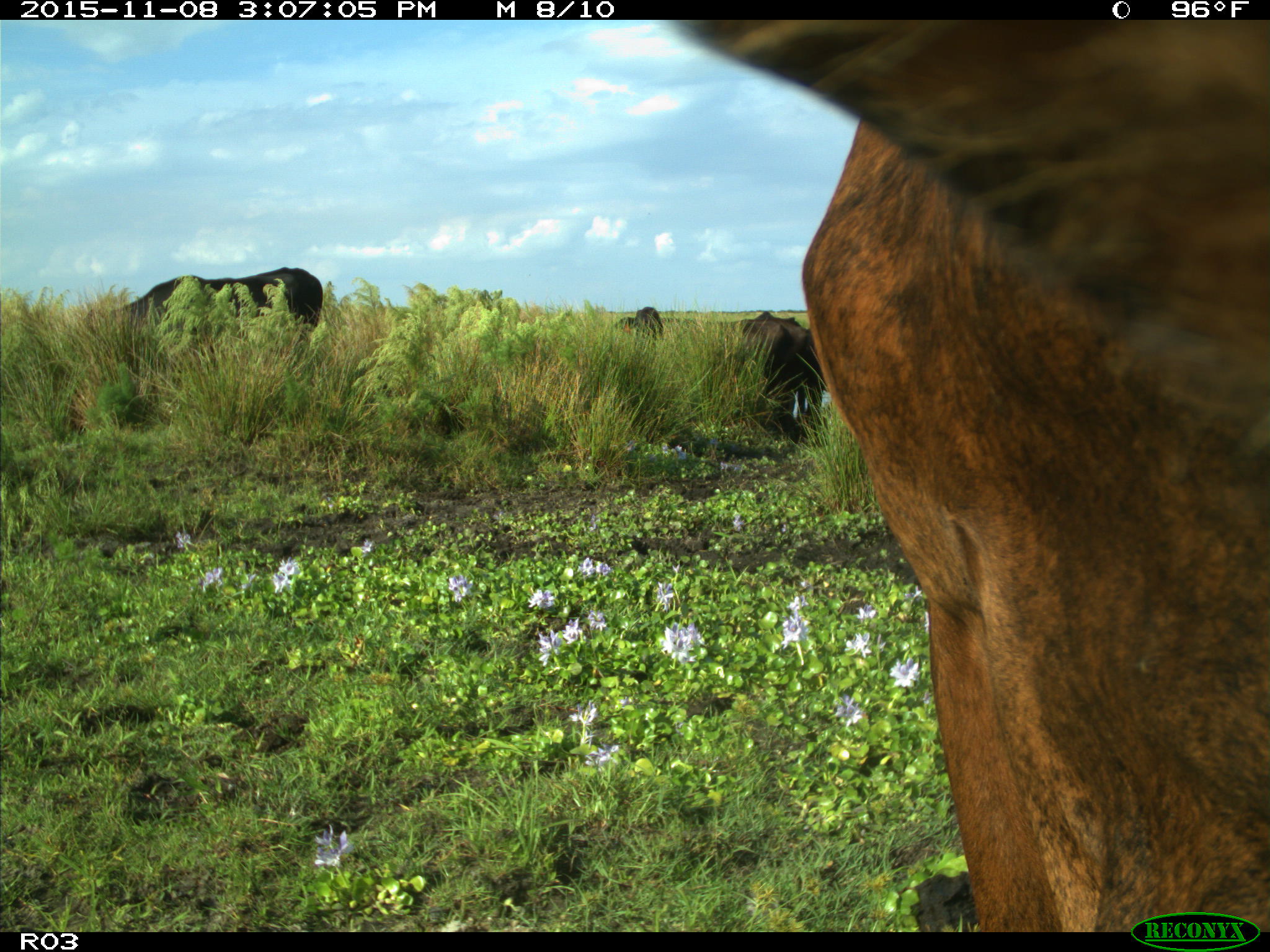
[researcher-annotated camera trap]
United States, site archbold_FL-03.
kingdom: Animalia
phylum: Chordata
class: Mammalia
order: Artiodactyla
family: Bovidae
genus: Bos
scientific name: Bos taurus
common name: domestic cow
Bos taurus (domestic cow).